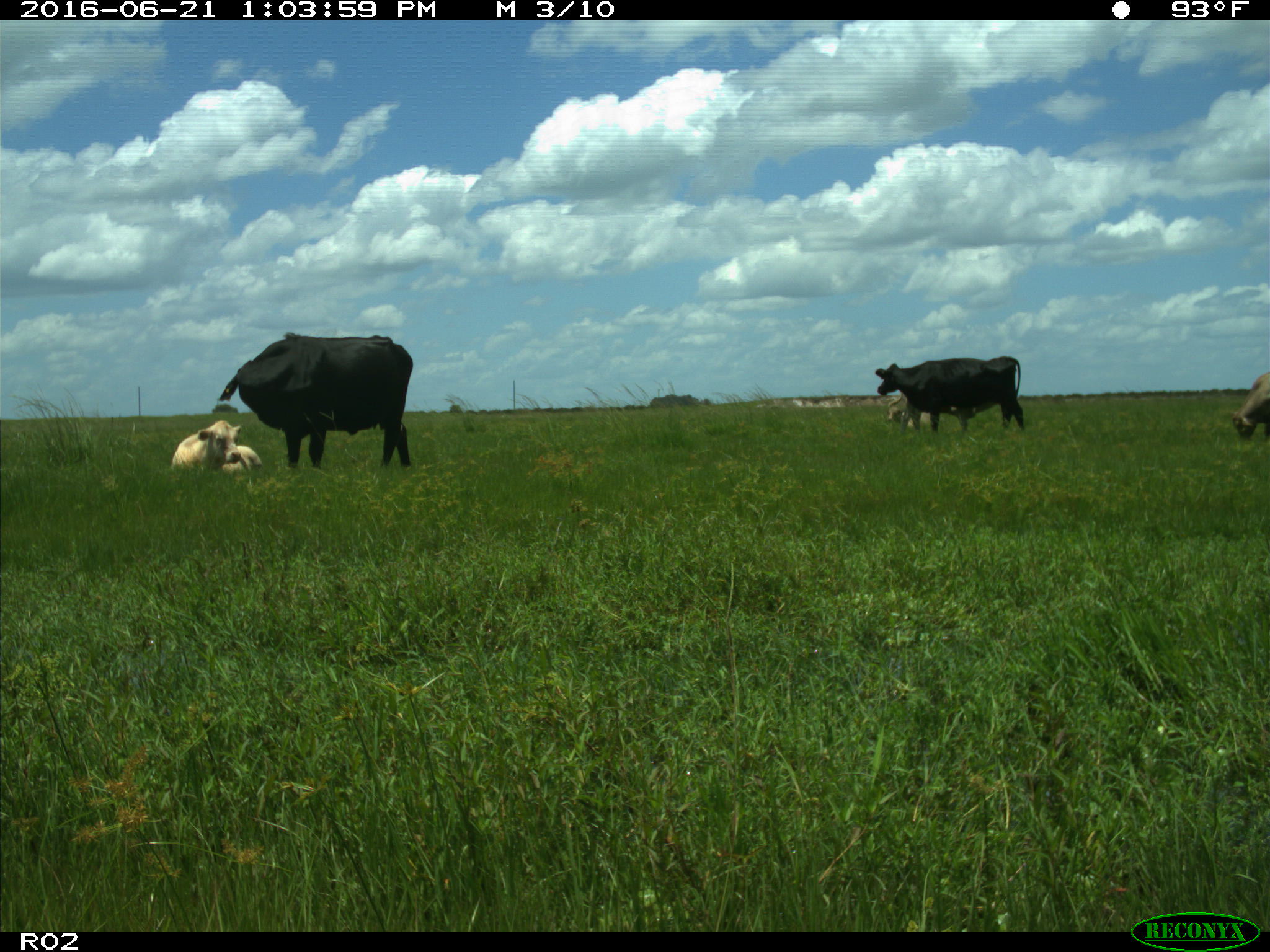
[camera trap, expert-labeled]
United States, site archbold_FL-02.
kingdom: Animalia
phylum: Chordata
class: Mammalia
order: Artiodactyla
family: Bovidae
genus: Bos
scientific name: Bos taurus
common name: domestic cow